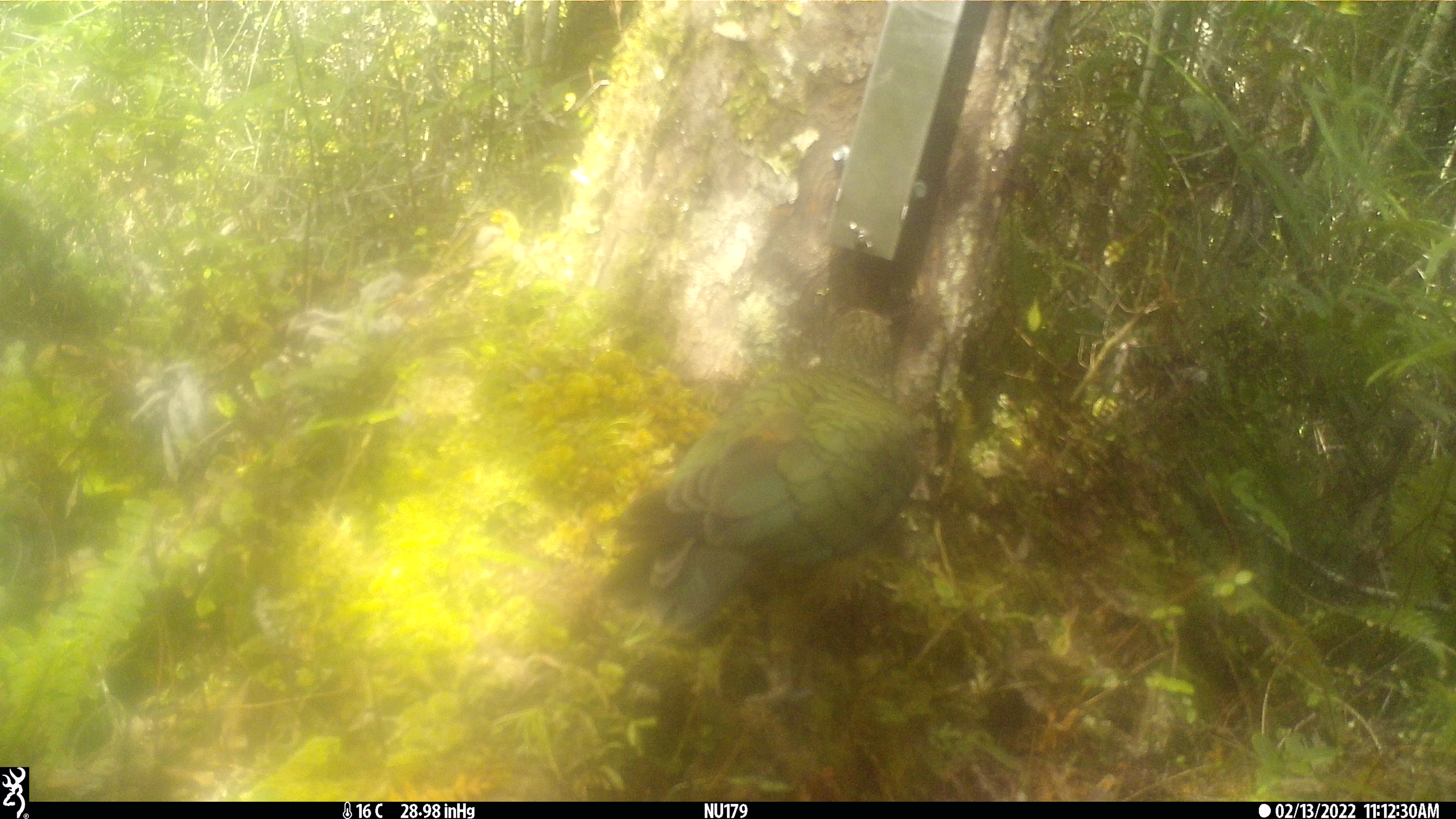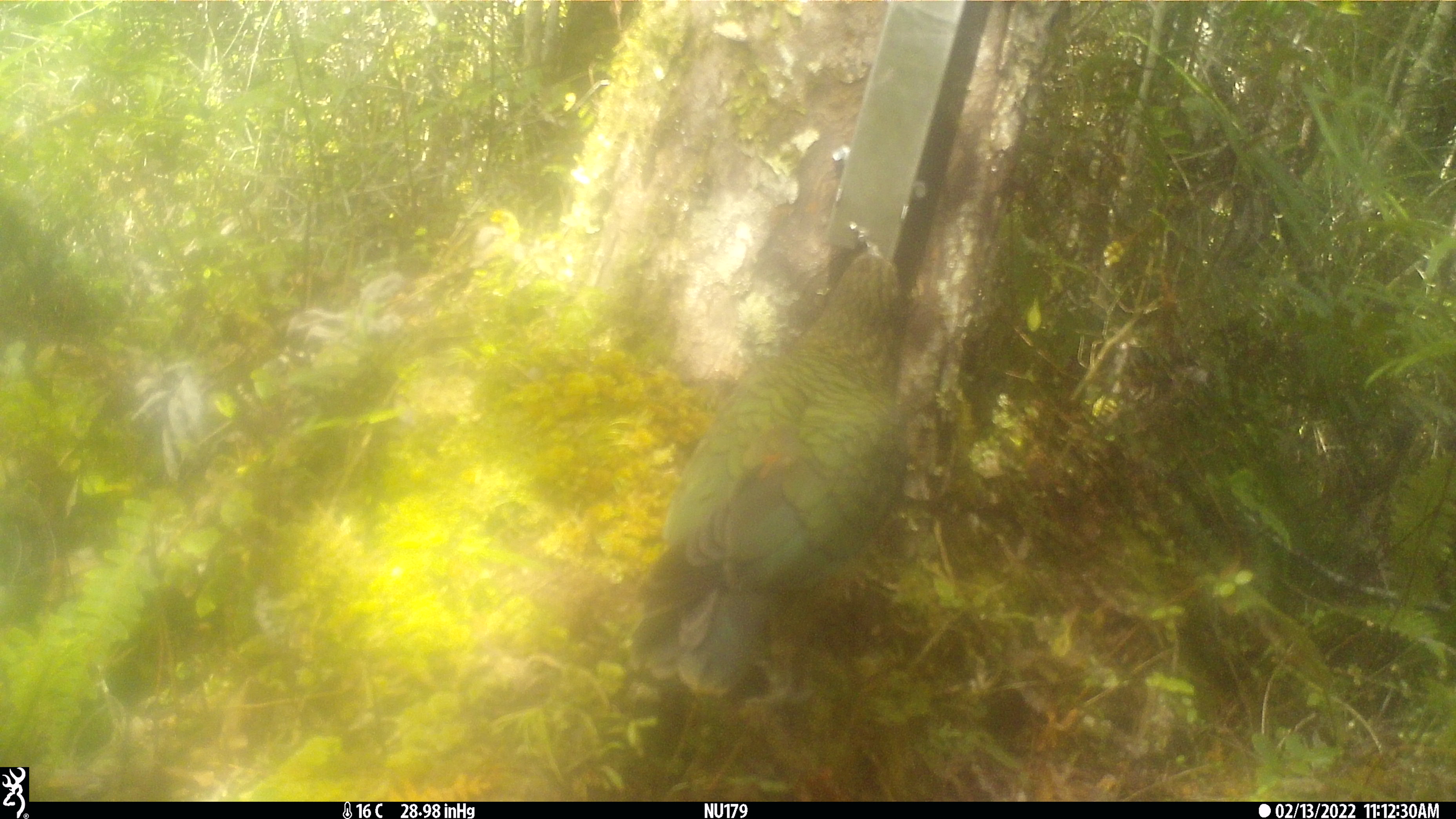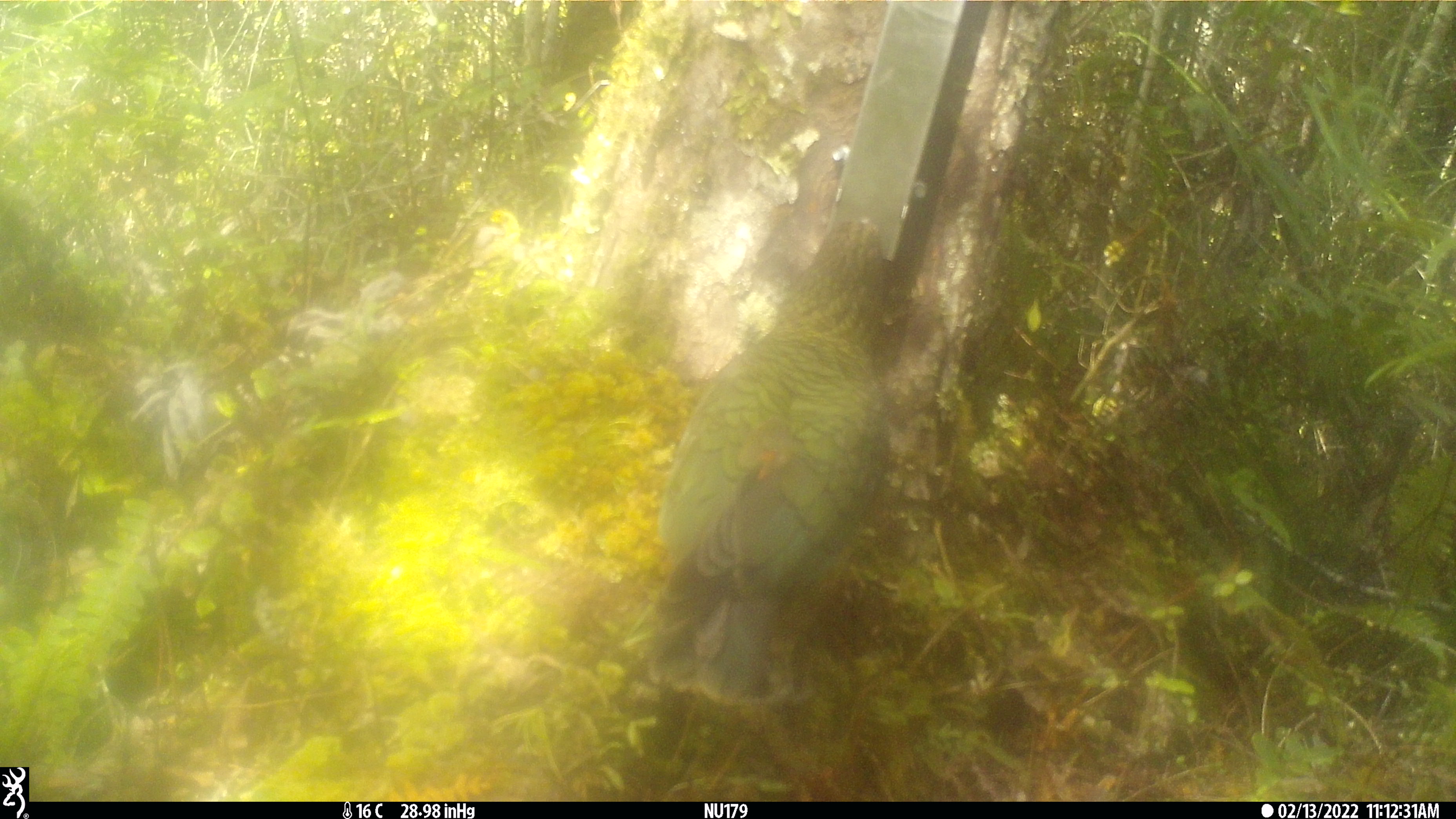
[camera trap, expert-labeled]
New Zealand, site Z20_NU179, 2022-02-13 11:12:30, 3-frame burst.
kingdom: Animalia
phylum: Chordata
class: Aves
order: Psittaciformes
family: Strigopidae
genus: Nestor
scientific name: Nestor notabilis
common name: kea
Kea (Nestor notabilis).